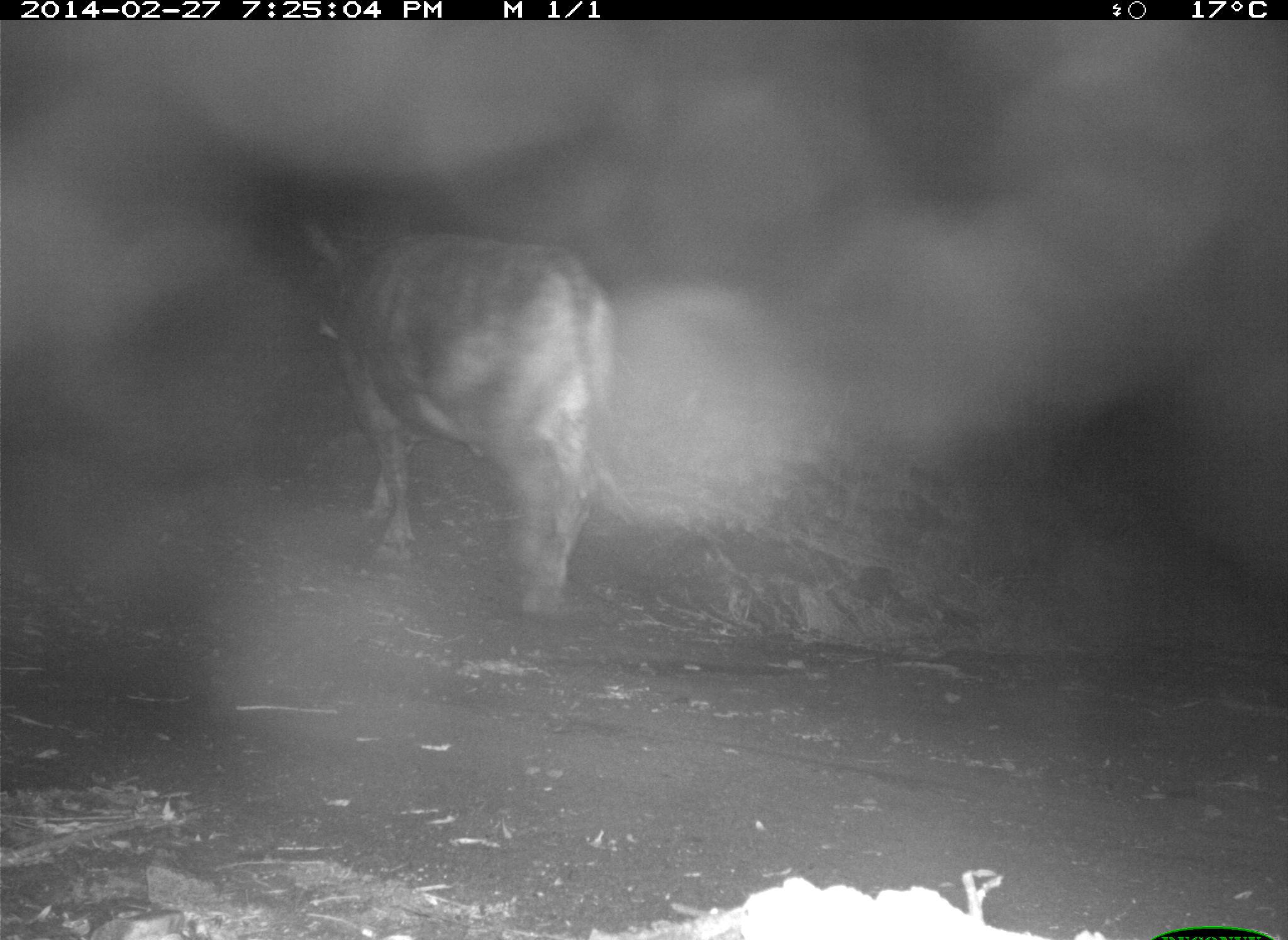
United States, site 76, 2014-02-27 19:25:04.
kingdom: Animalia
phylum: Chordata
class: Mammalia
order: Artiodactyla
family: Bovidae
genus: Bos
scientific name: Bos taurus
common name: cow